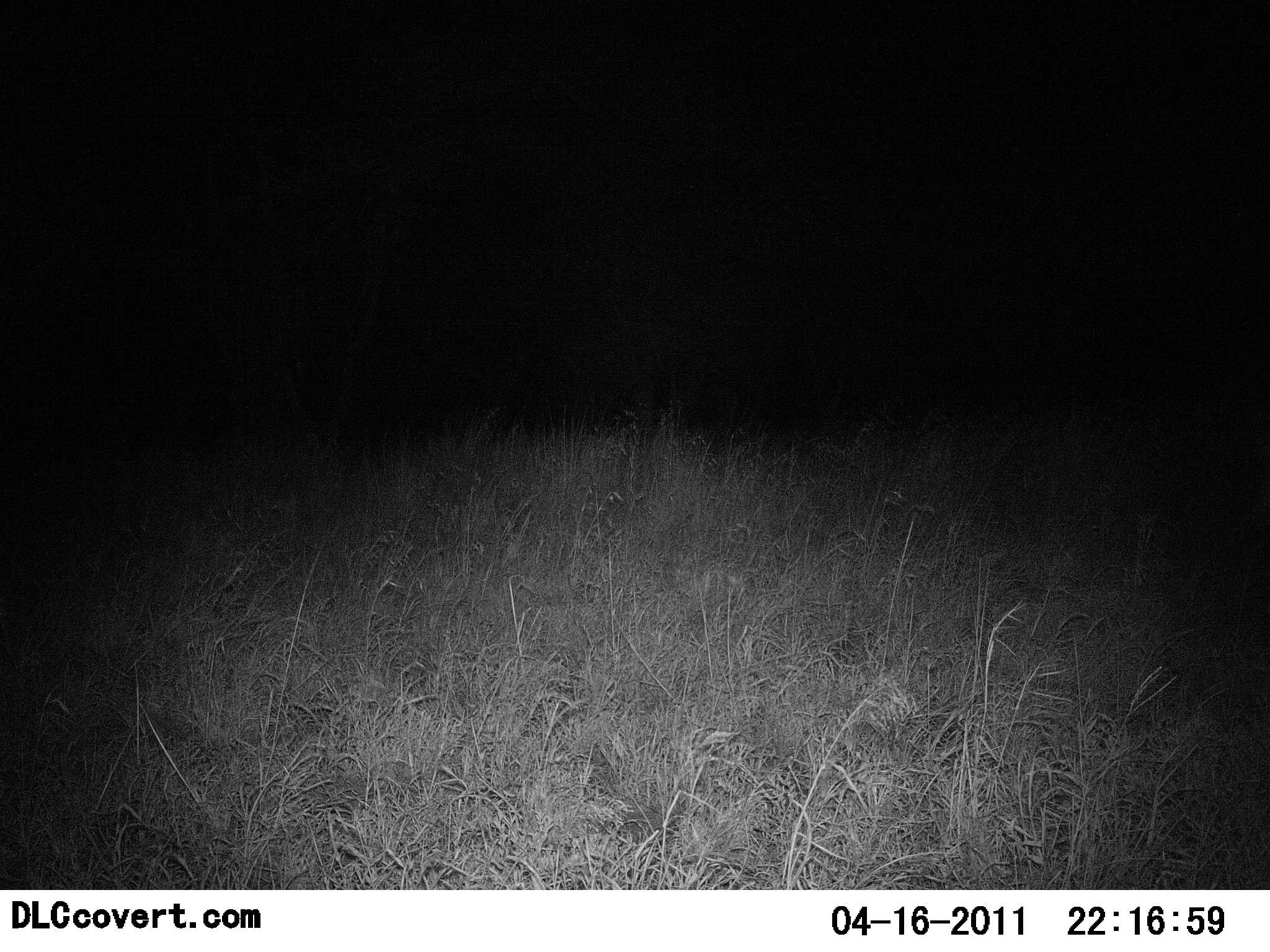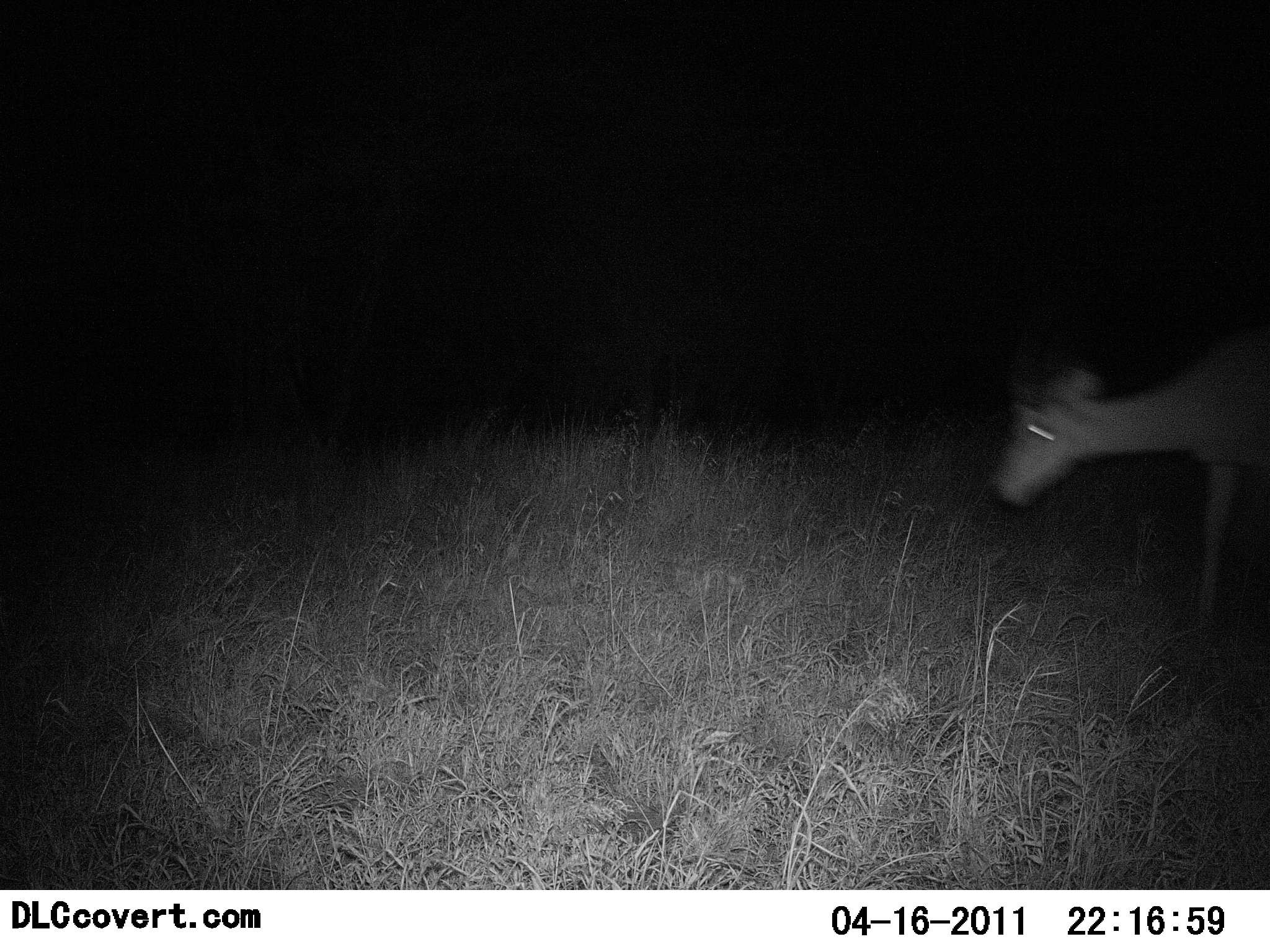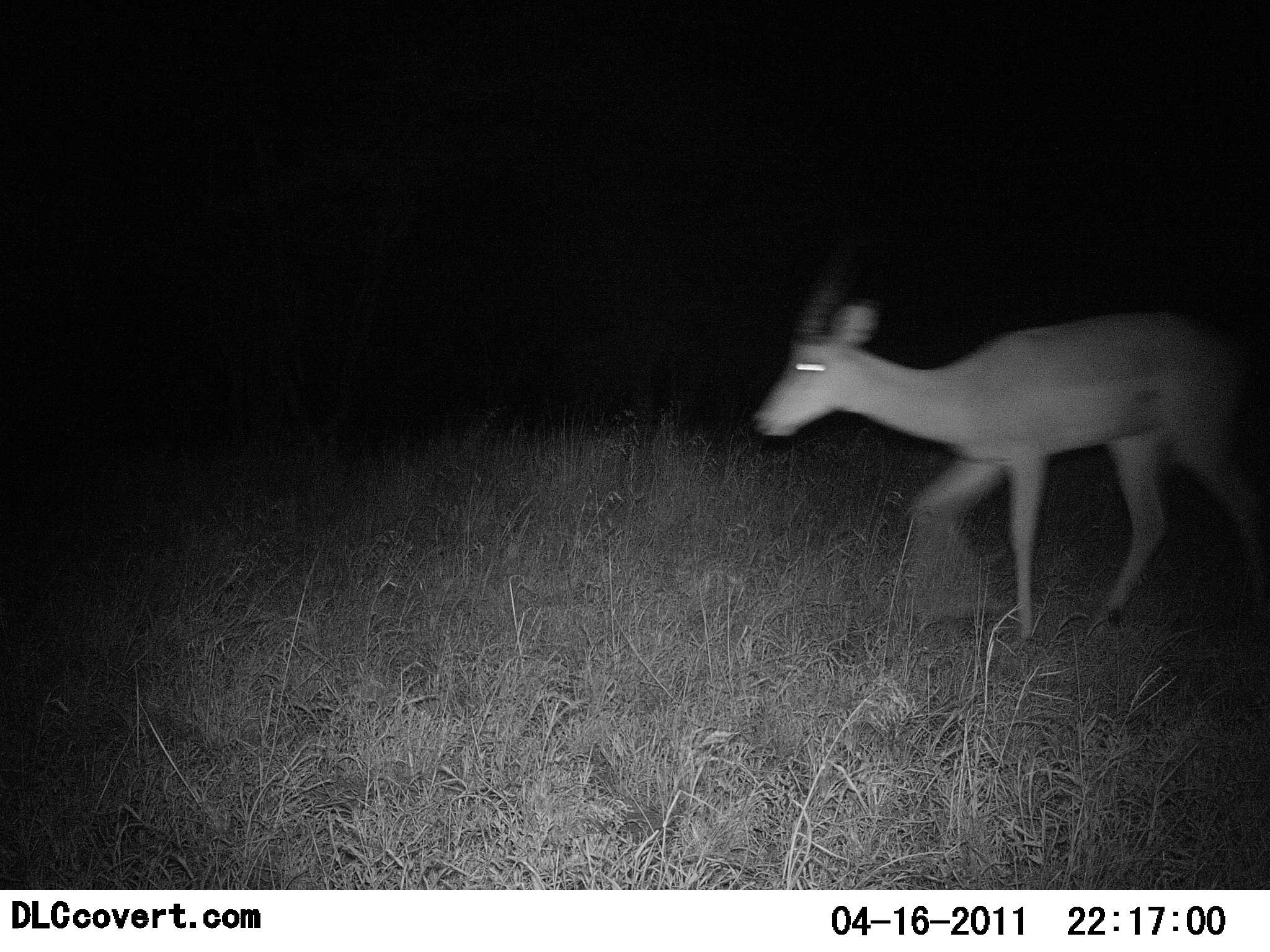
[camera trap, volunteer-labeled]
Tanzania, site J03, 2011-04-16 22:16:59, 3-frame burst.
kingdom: Animalia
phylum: Chordata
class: Mammalia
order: Artiodactyla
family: Bovidae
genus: Nanger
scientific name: Nanger granti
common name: grant's gazelle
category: gazellegrants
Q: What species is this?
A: Gazellegrants (grant's gazelle) (Nanger granti).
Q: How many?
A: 1.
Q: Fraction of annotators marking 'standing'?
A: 0%.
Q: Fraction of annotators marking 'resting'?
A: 0%.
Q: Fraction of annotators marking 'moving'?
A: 100%.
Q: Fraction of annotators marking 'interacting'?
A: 0%.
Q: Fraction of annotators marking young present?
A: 0%.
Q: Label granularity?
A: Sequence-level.